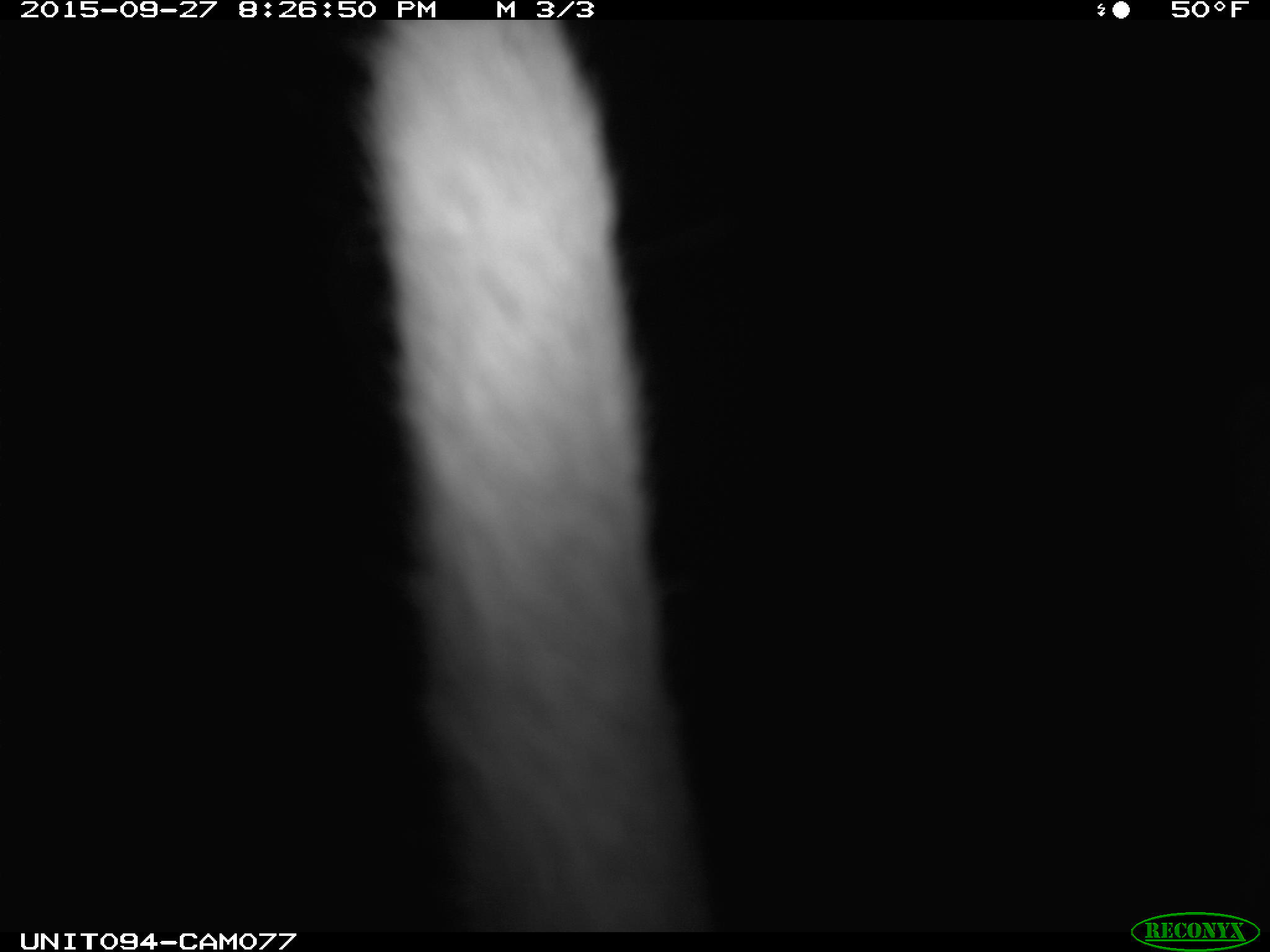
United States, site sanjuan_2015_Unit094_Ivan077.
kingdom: Animalia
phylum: Chordata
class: Mammalia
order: Artiodactyla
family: Cervidae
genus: Cervus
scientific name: Cervus elaphus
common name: red deer